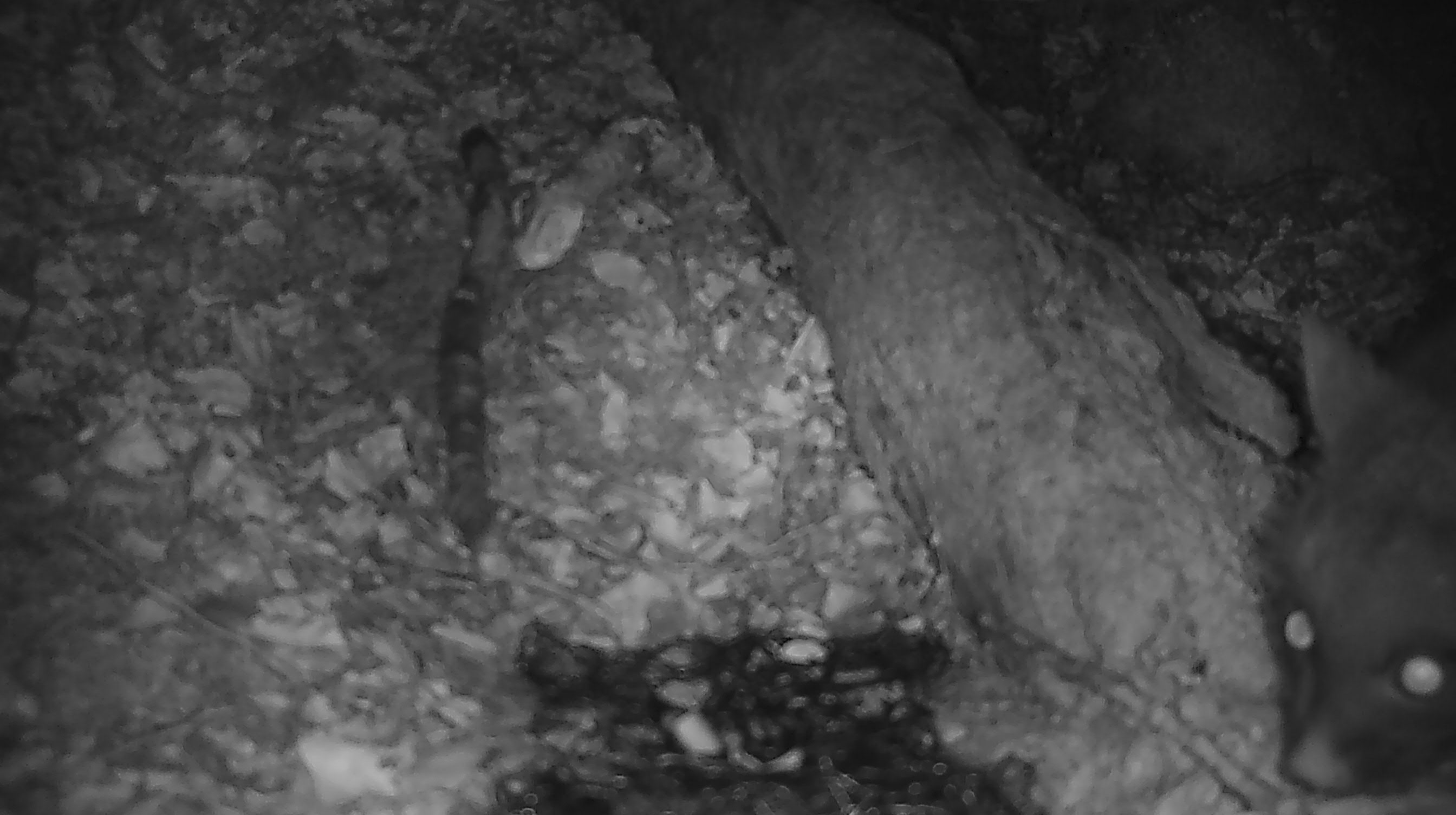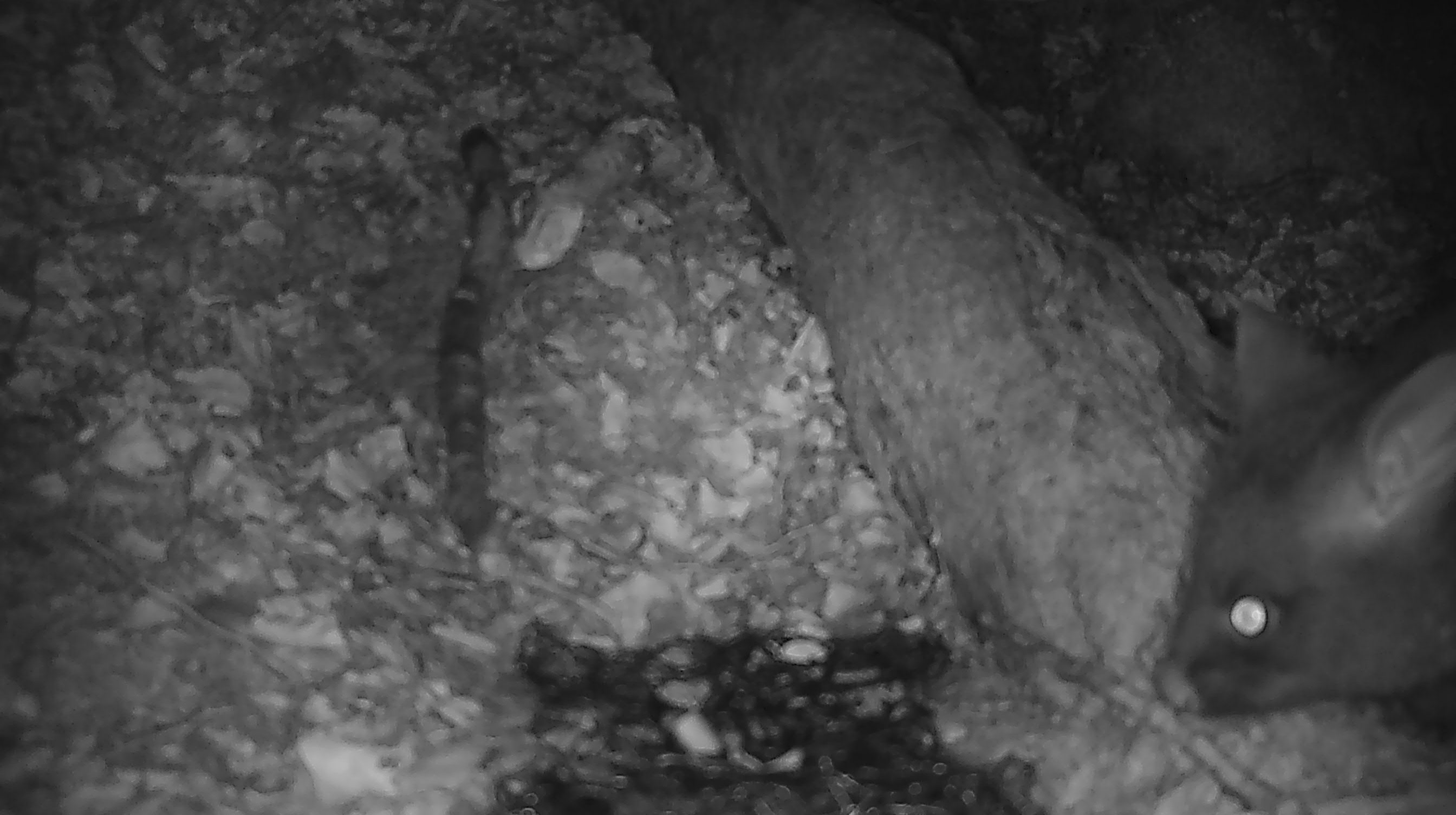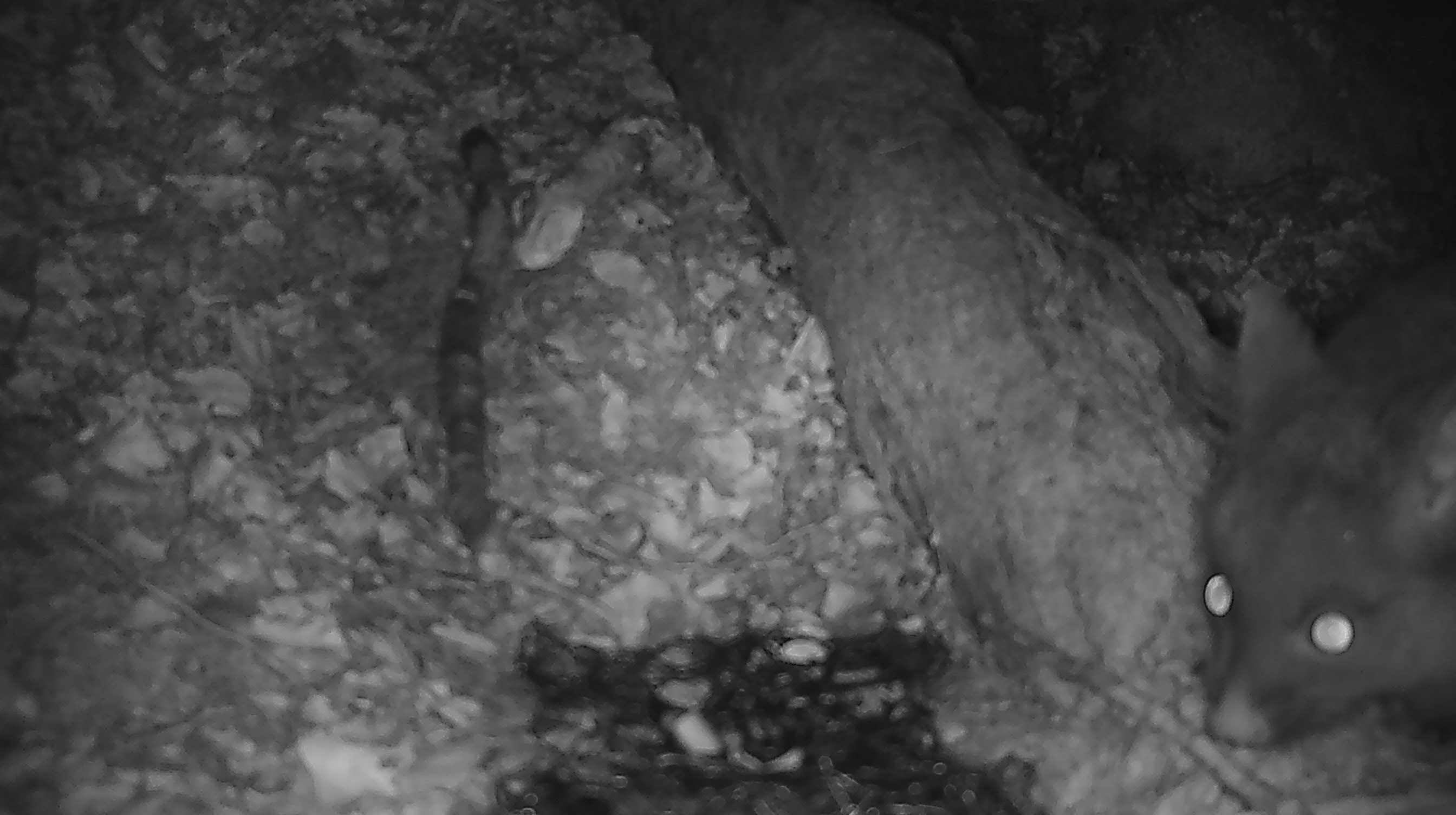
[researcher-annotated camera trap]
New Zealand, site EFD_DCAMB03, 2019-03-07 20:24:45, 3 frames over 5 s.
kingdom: Animalia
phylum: Chordata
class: Mammalia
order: Diprotodontia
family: Phalangeridae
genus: Trichosurus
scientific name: Trichosurus vulpecula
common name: common brushtail possum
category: possum